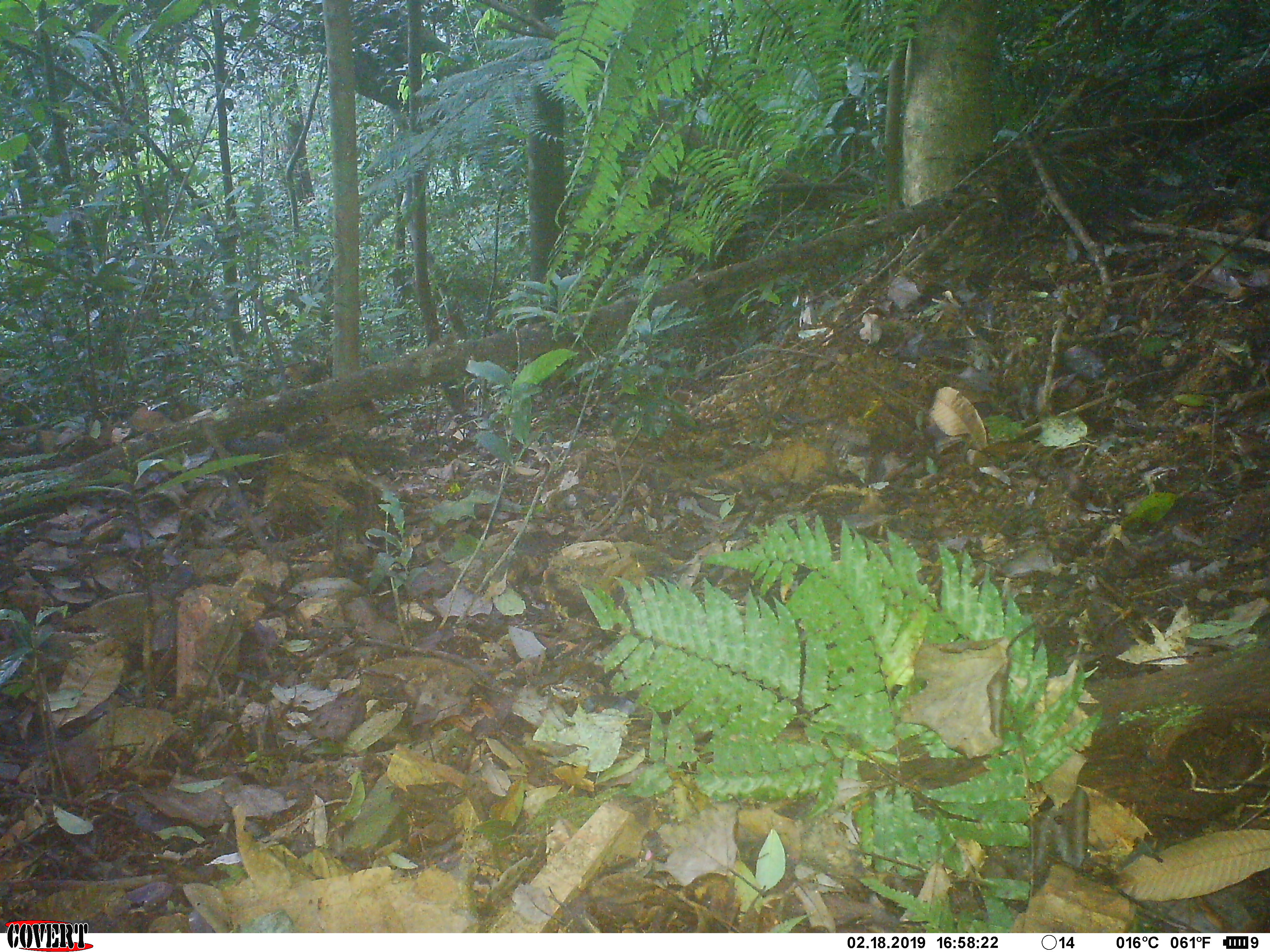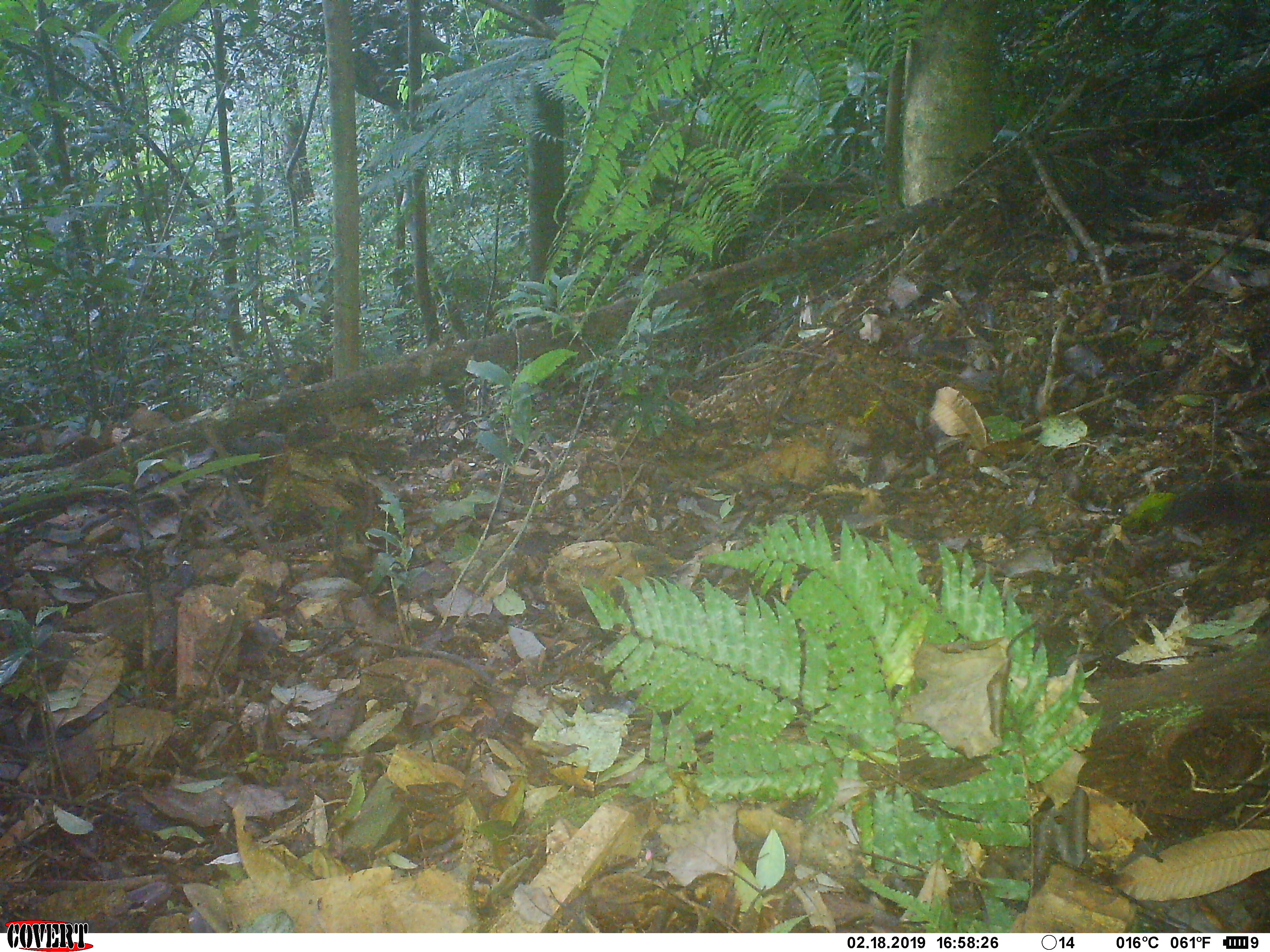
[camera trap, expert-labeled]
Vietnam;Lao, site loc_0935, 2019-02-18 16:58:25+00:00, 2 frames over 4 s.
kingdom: Animalia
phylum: Chordata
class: Mammalia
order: Rodentia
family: Sciuridae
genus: Dremomys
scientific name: Dremomys rufigenis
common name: red-cheeked squirrel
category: red cheeked squirrel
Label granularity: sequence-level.